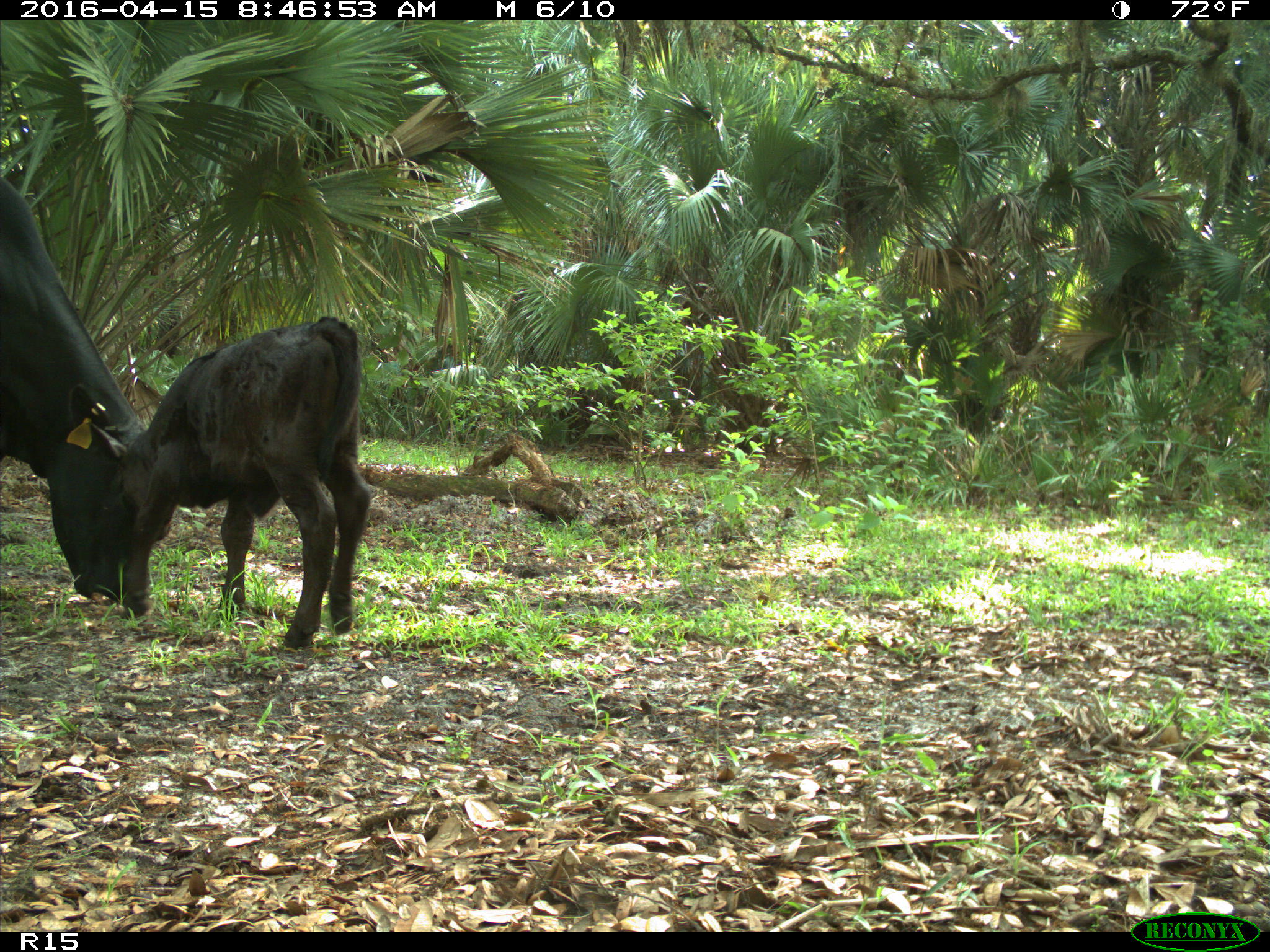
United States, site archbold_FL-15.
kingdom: Animalia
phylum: Chordata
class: Mammalia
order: Artiodactyla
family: Bovidae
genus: Bos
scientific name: Bos taurus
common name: domestic cow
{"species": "Bos taurus (domestic cow)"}